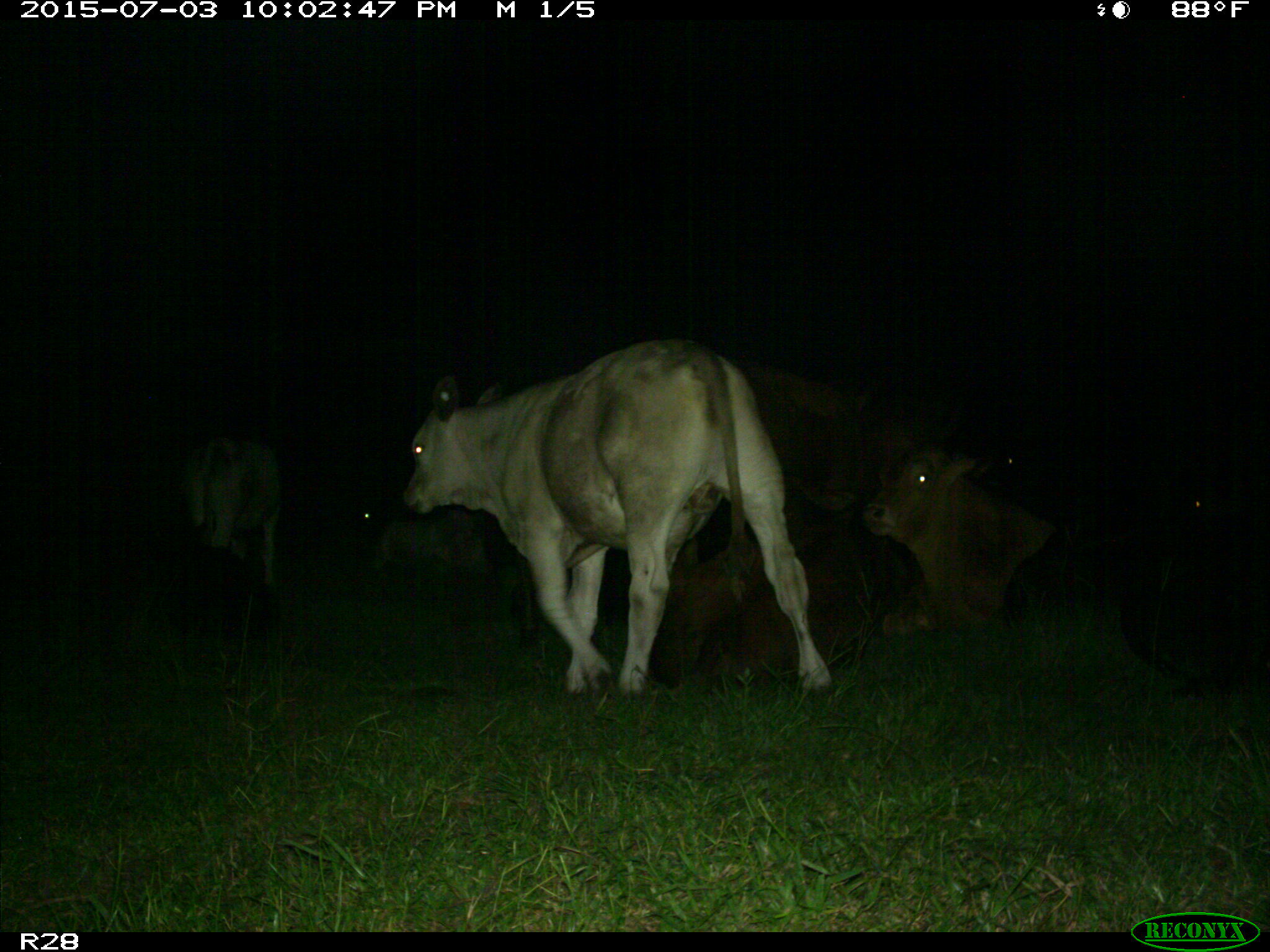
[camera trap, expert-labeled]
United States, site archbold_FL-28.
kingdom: Animalia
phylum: Chordata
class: Mammalia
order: Artiodactyla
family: Bovidae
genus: Bos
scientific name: Bos taurus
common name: domestic cow